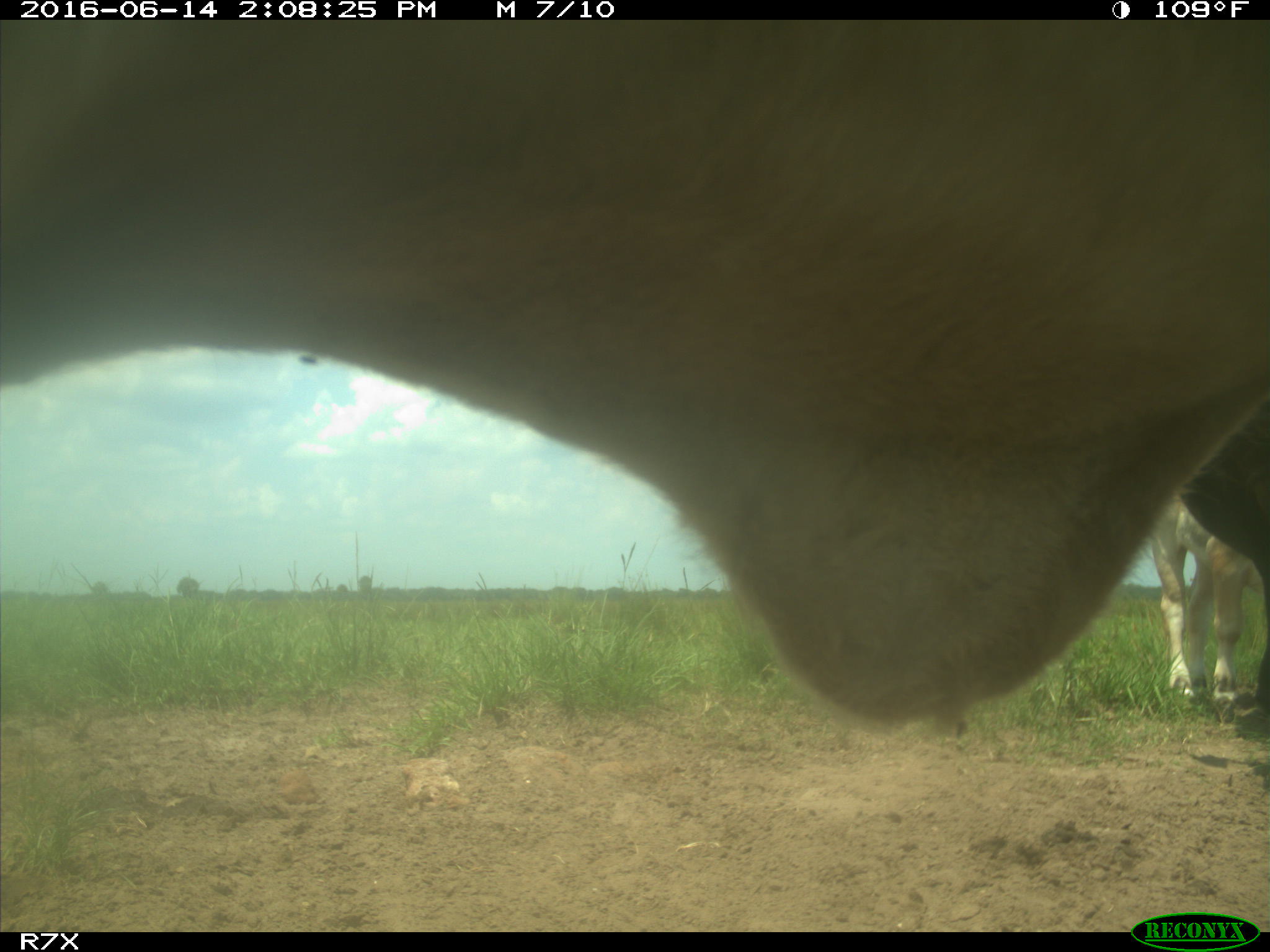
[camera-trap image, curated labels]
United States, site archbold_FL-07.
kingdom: Animalia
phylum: Chordata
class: Mammalia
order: Artiodactyla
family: Bovidae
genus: Bos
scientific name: Bos taurus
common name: domestic cow